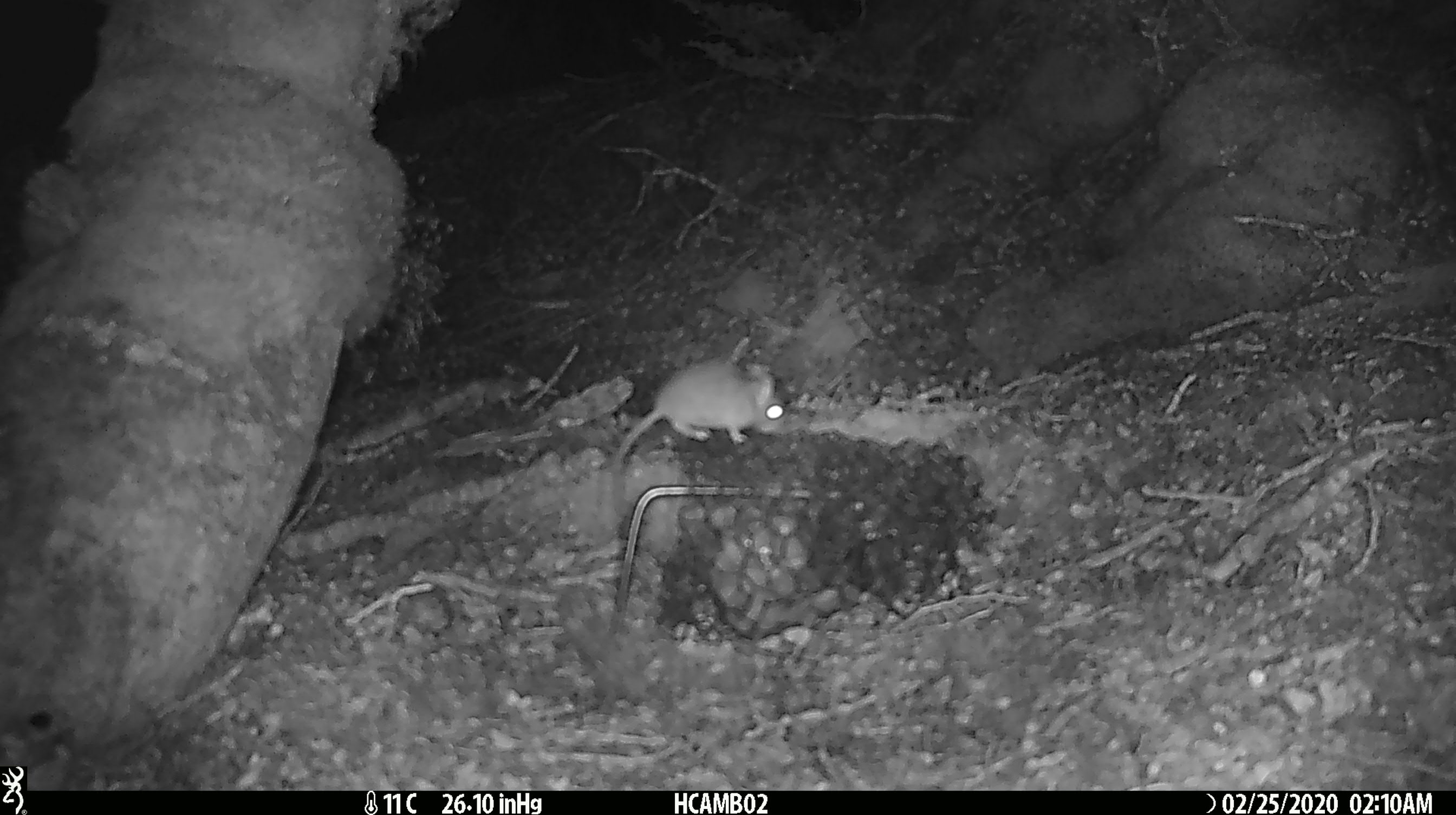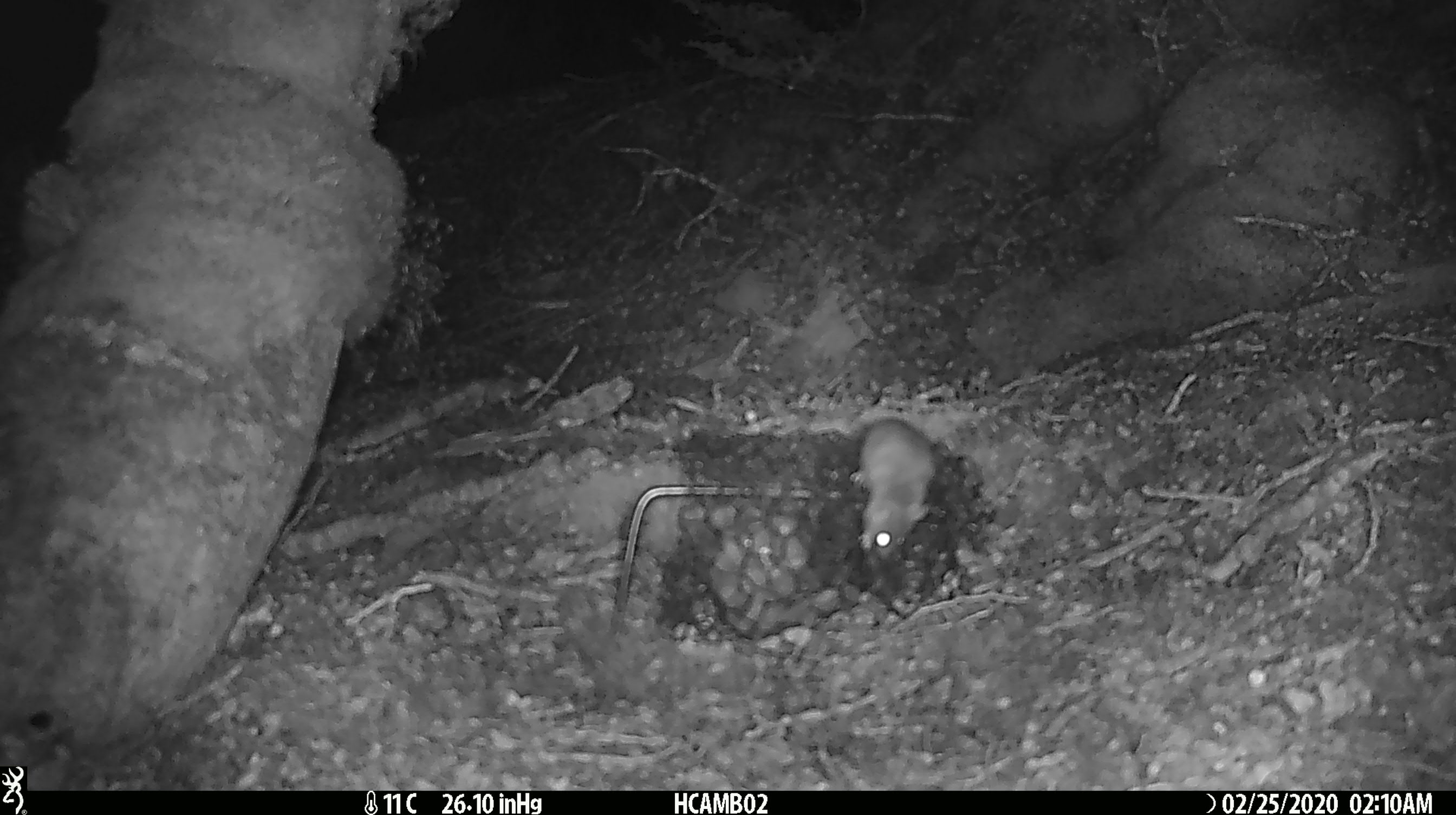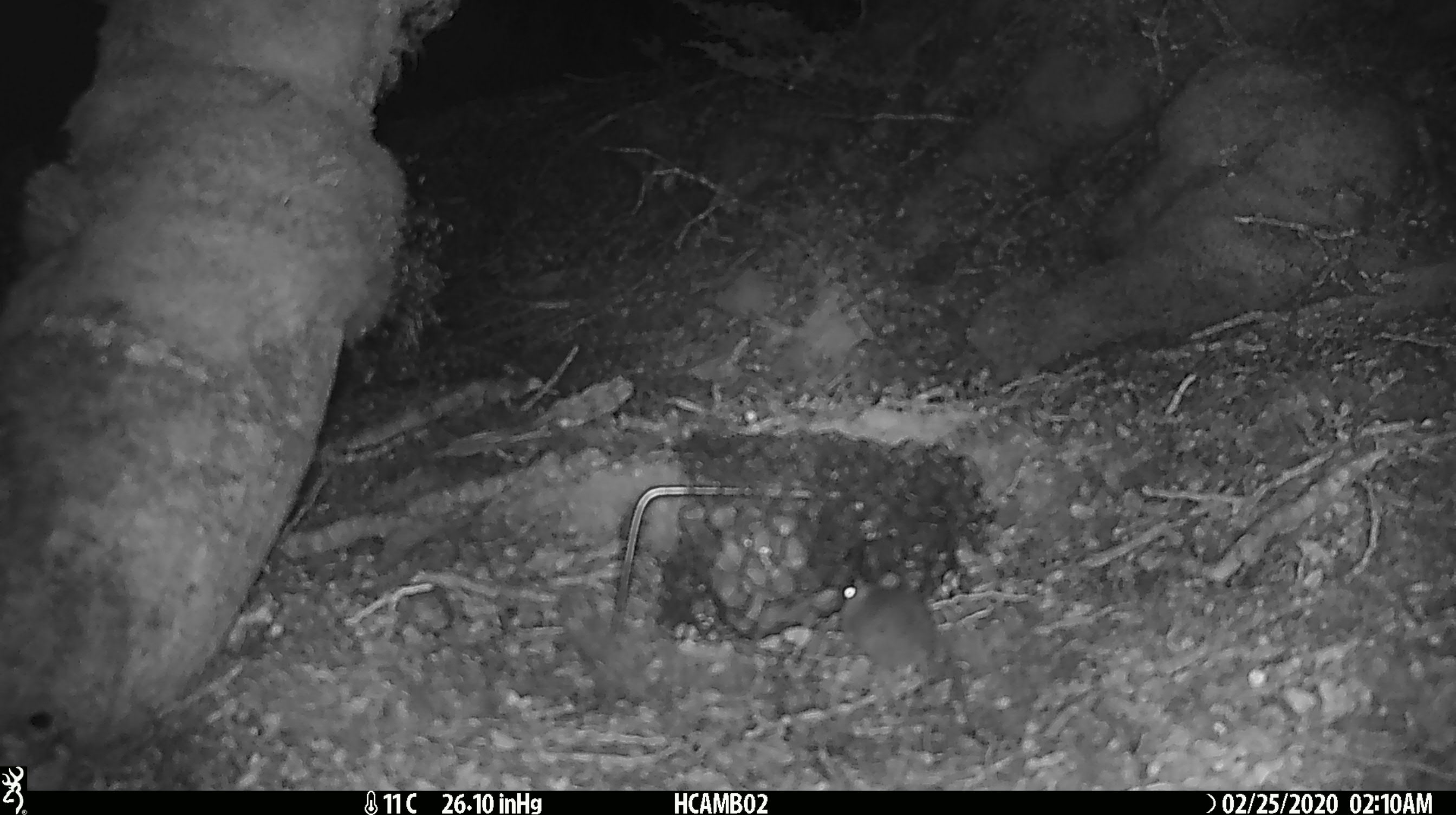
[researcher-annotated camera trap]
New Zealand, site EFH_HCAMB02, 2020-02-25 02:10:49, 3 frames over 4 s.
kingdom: Animalia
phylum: Chordata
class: Mammalia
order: Rodentia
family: Muridae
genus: Mus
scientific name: Mus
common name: mouse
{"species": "mouse (Mus)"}